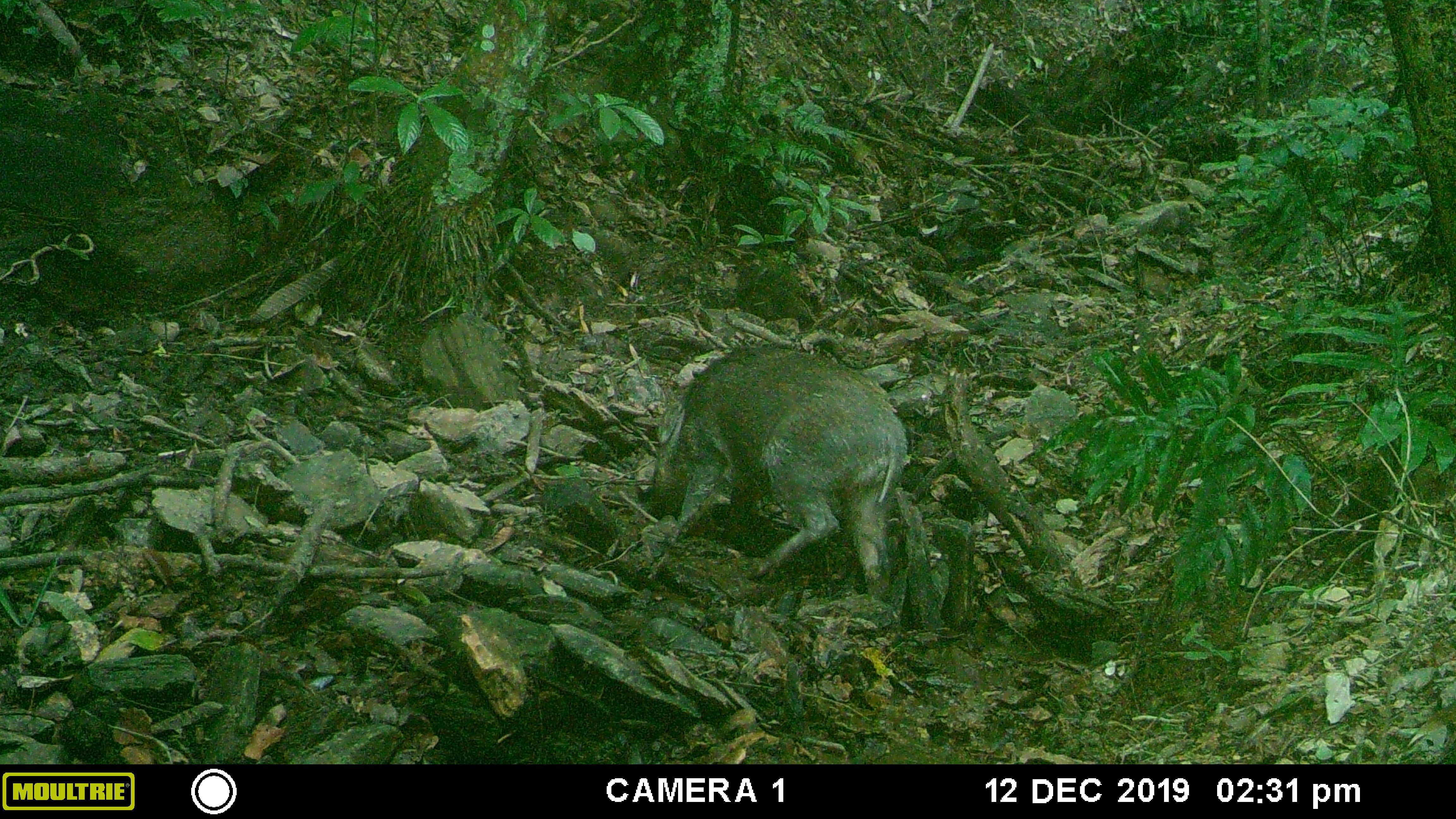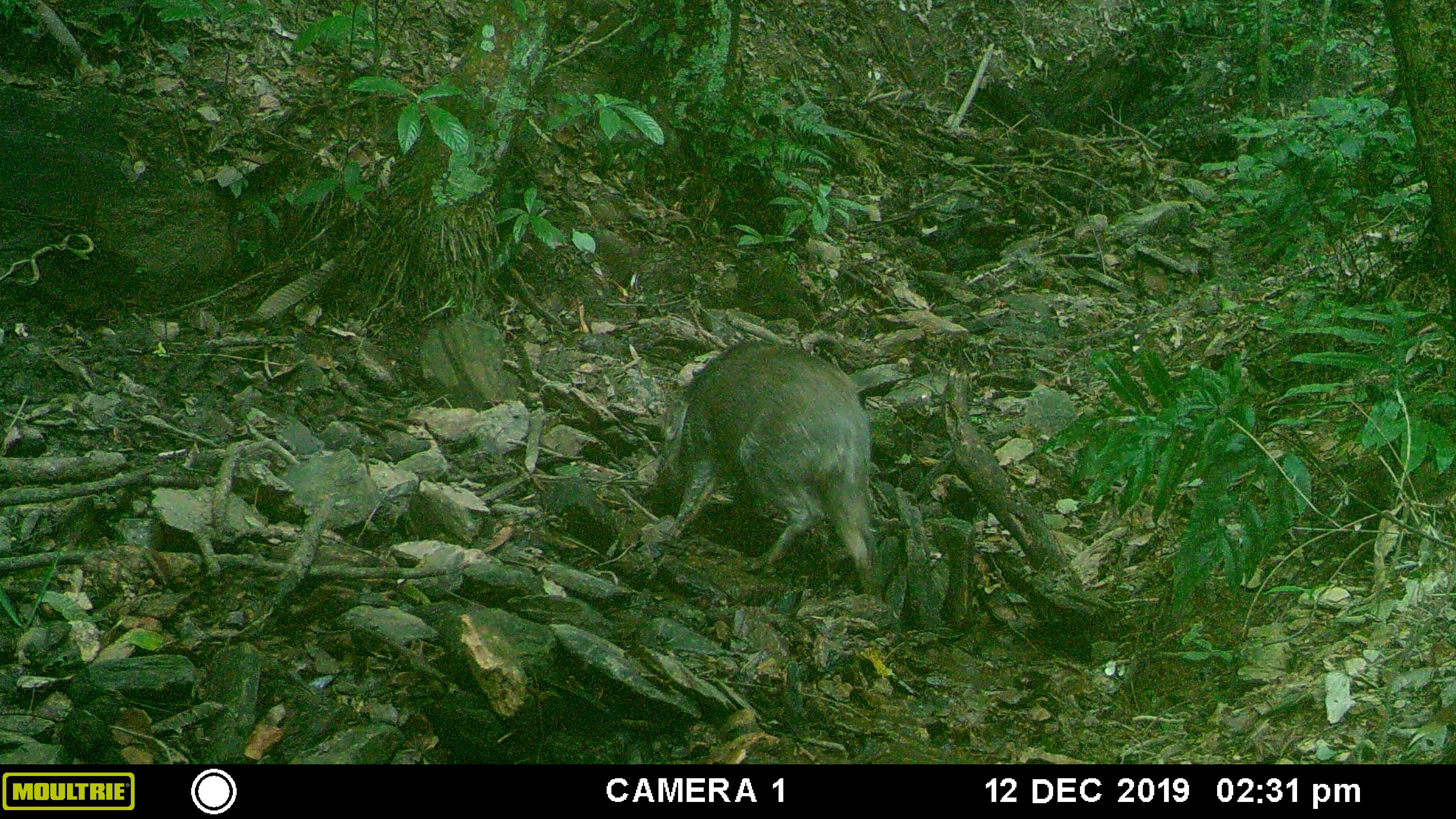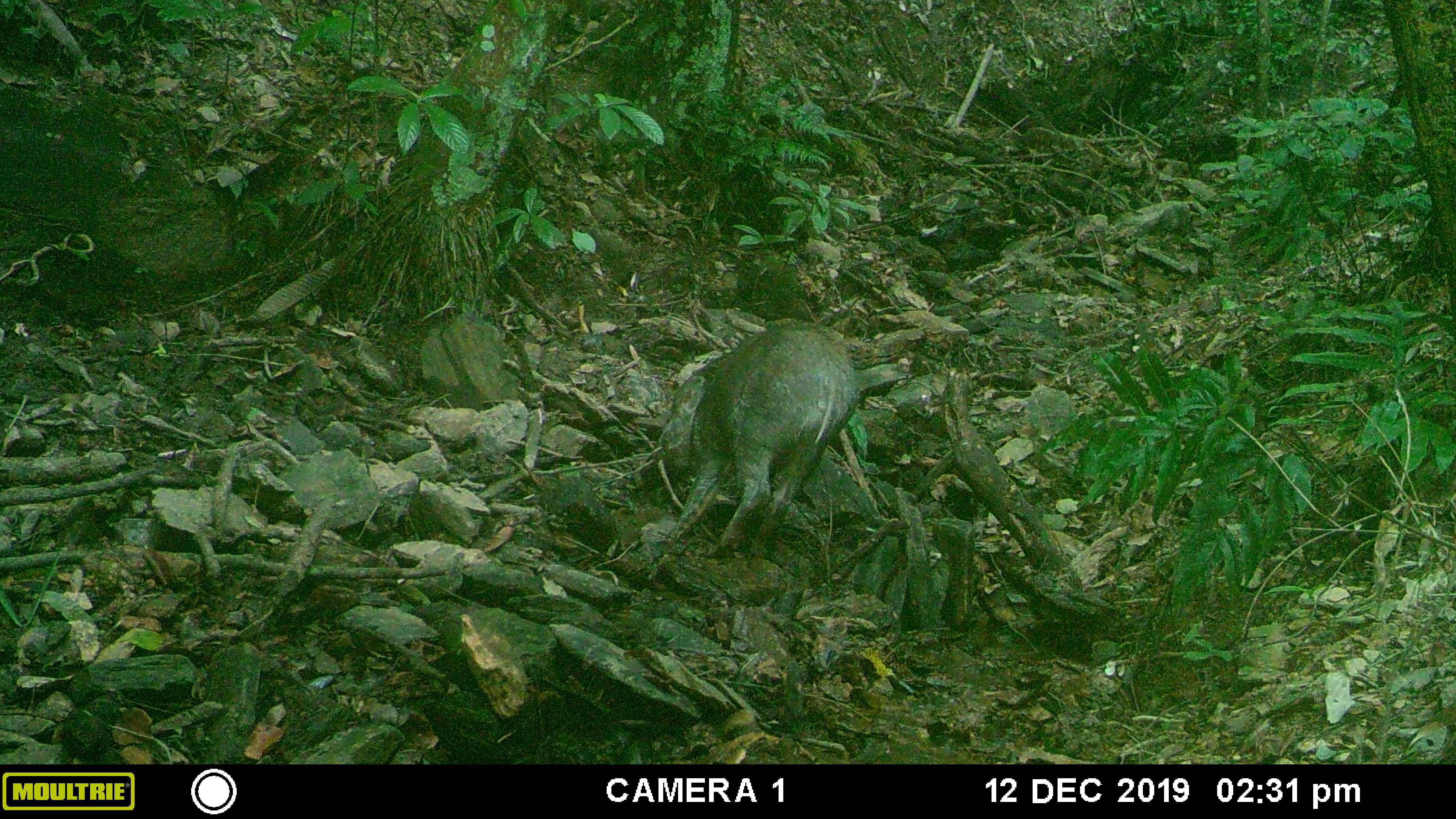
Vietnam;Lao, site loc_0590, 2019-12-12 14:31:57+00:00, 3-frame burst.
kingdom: Animalia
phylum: Chordata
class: Mammalia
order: Artiodactyla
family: Suidae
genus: Sus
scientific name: Sus scrofa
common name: eurasian wild pig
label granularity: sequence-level